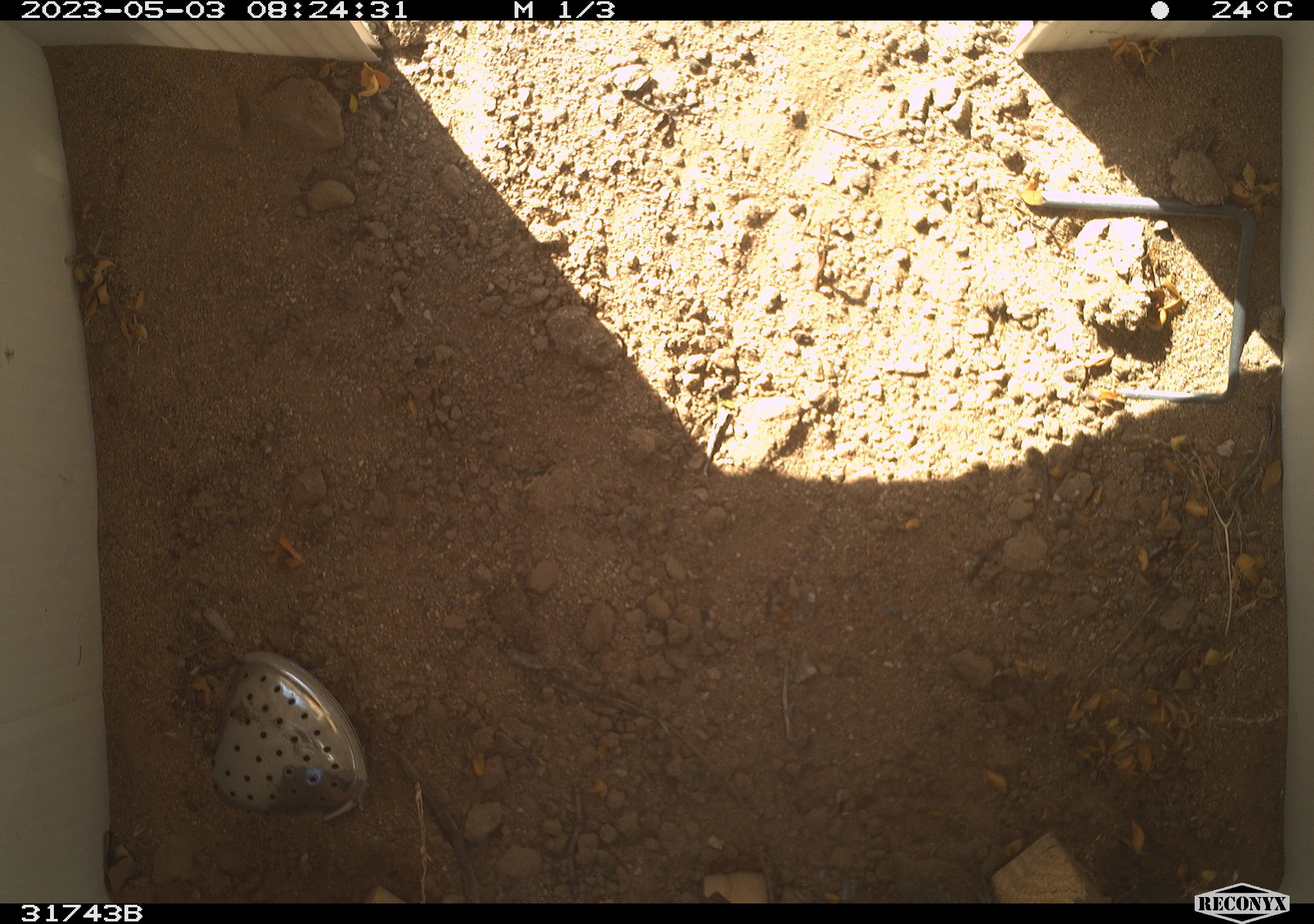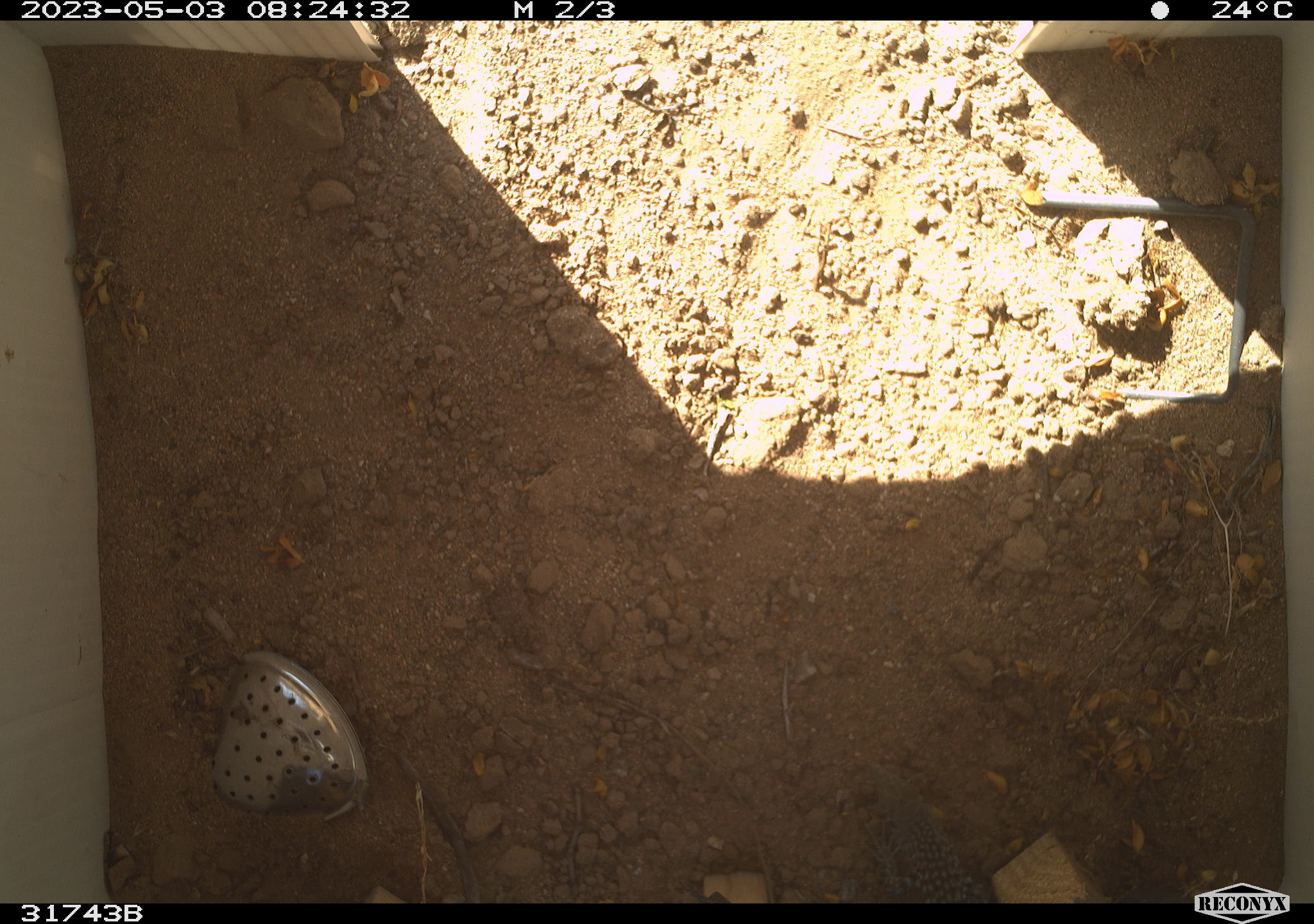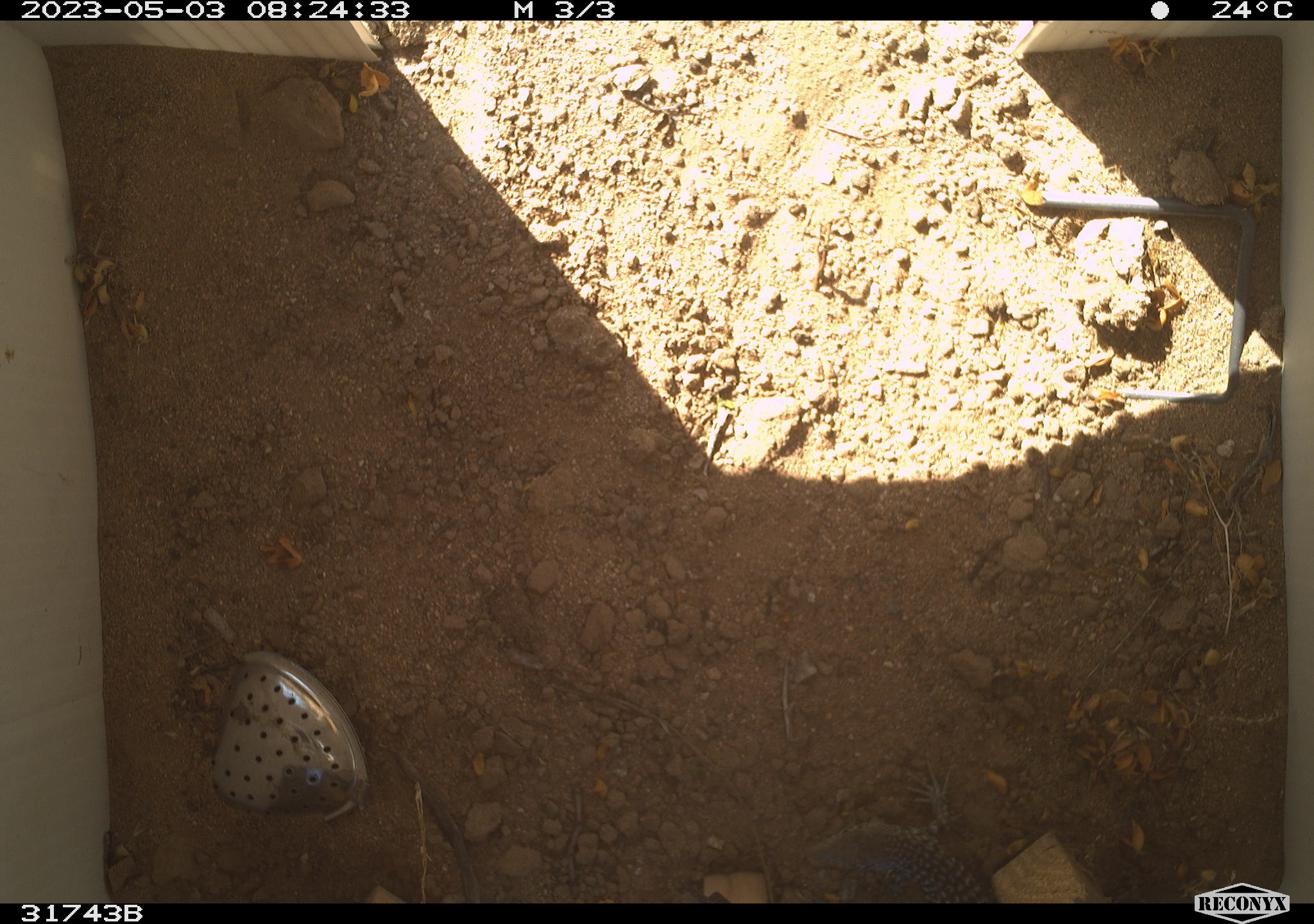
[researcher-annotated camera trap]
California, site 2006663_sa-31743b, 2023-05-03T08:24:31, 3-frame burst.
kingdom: Animalia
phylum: Chordata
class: Reptilia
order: Squamata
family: Teiidae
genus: Aspidoscelis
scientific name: Aspidoscelis tigris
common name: western whiptail